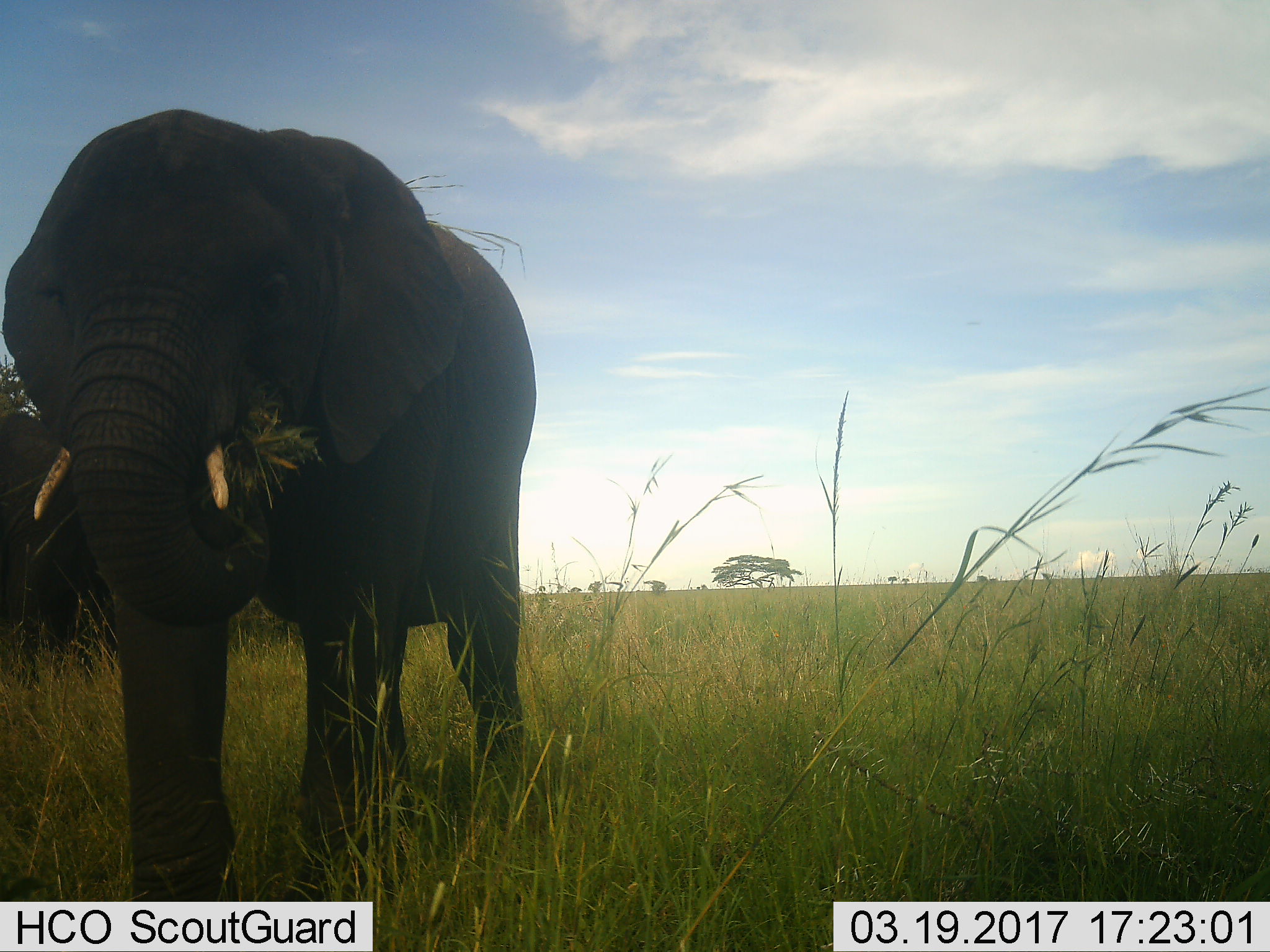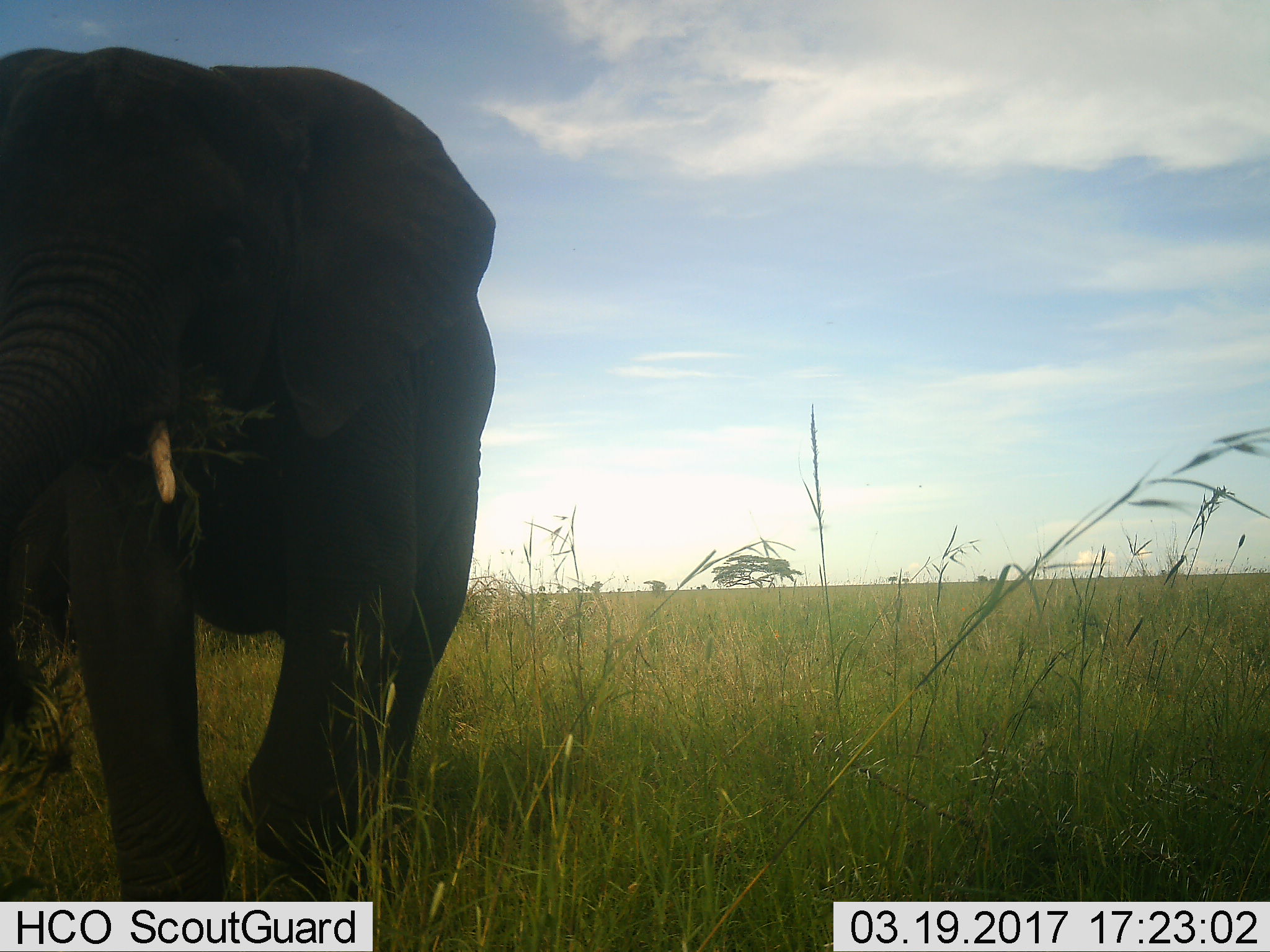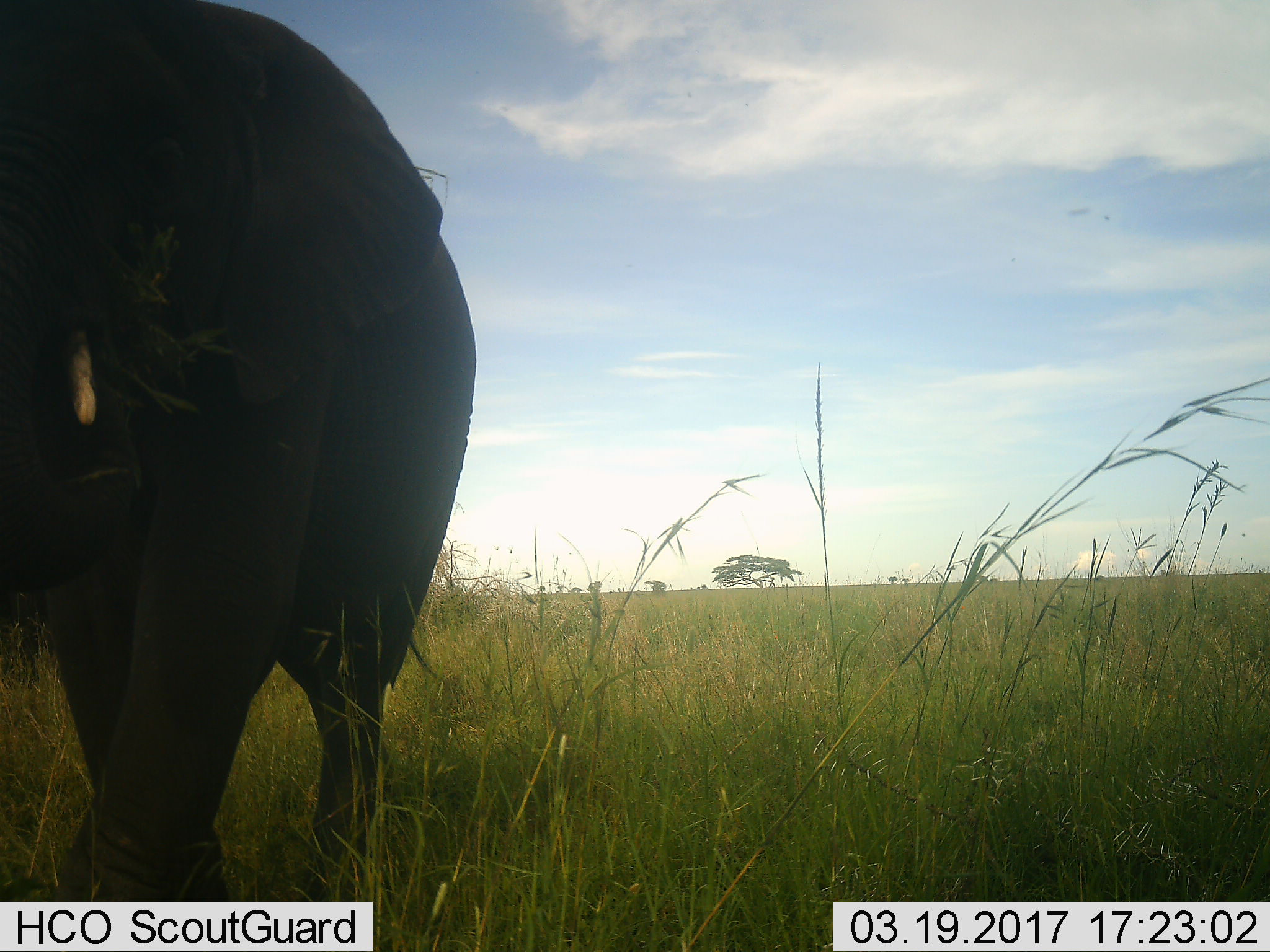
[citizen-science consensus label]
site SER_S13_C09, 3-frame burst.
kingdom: Animalia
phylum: Chordata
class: Mammalia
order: Proboscidea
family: Elephantidae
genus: Loxodonta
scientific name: Loxodonta africana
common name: african bush elephant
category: elephant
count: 1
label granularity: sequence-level